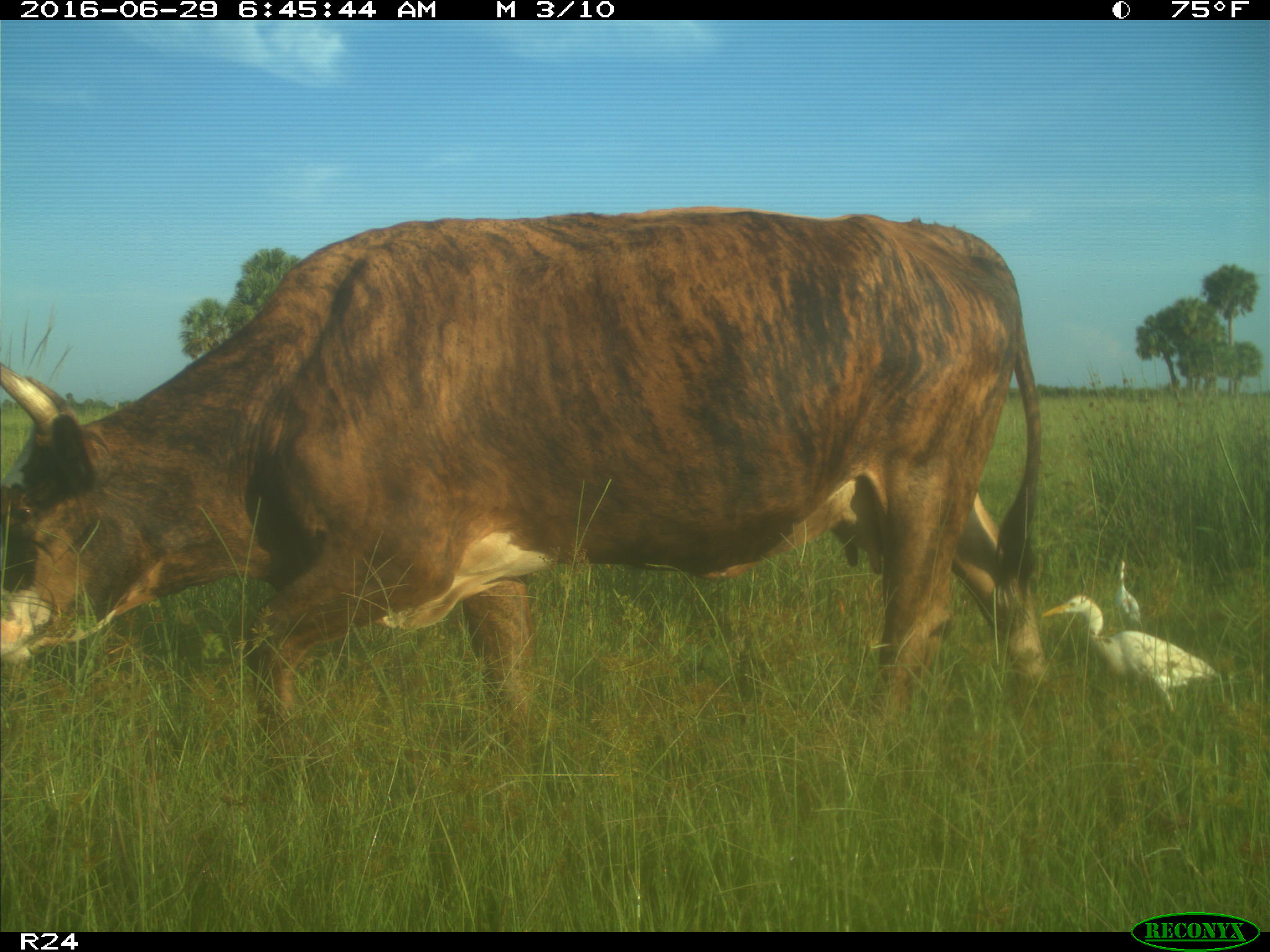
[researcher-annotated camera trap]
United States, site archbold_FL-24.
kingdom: Animalia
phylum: Chordata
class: Mammalia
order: Artiodactyla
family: Bovidae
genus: Bos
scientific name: Bos taurus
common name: domestic cow